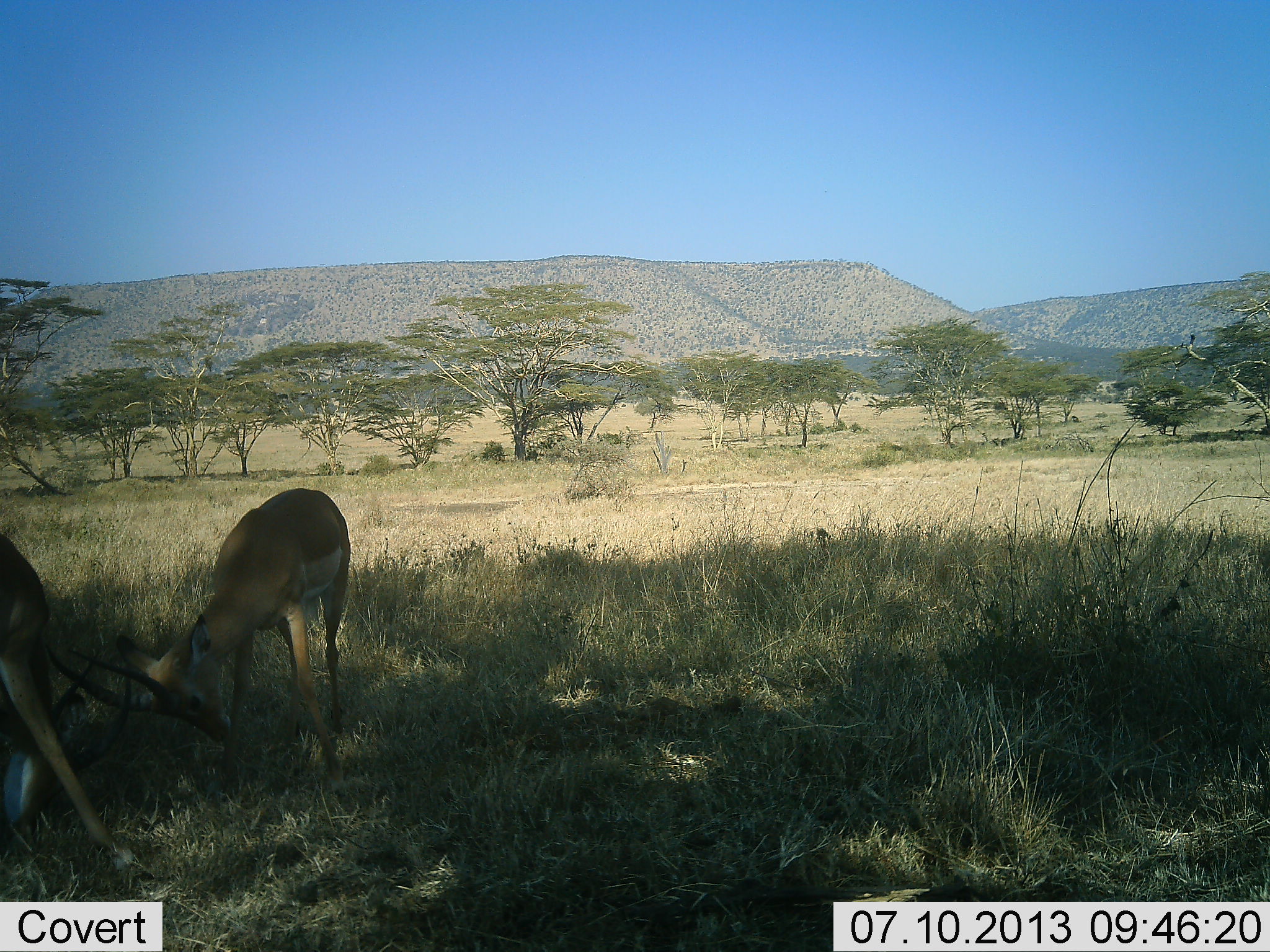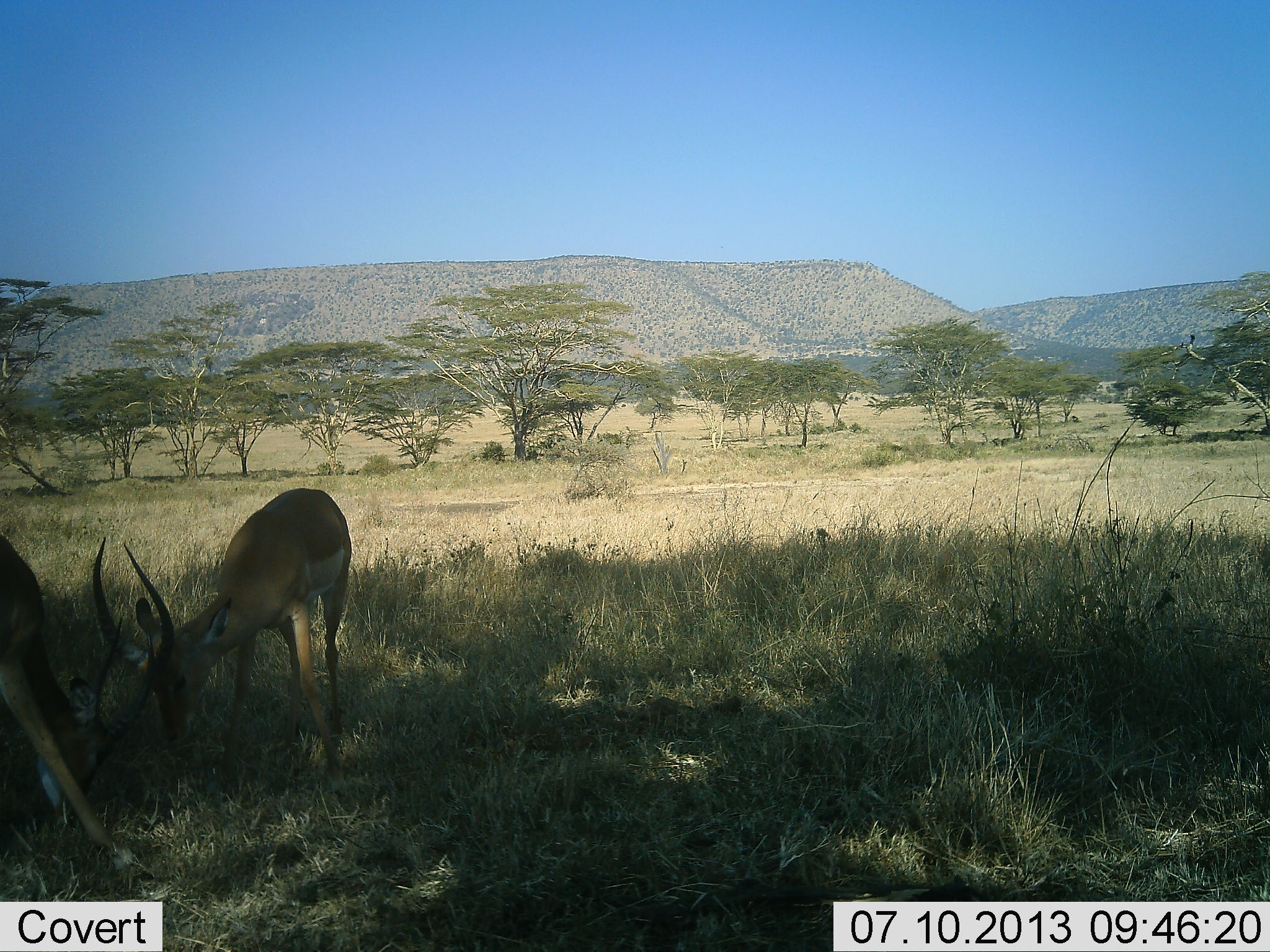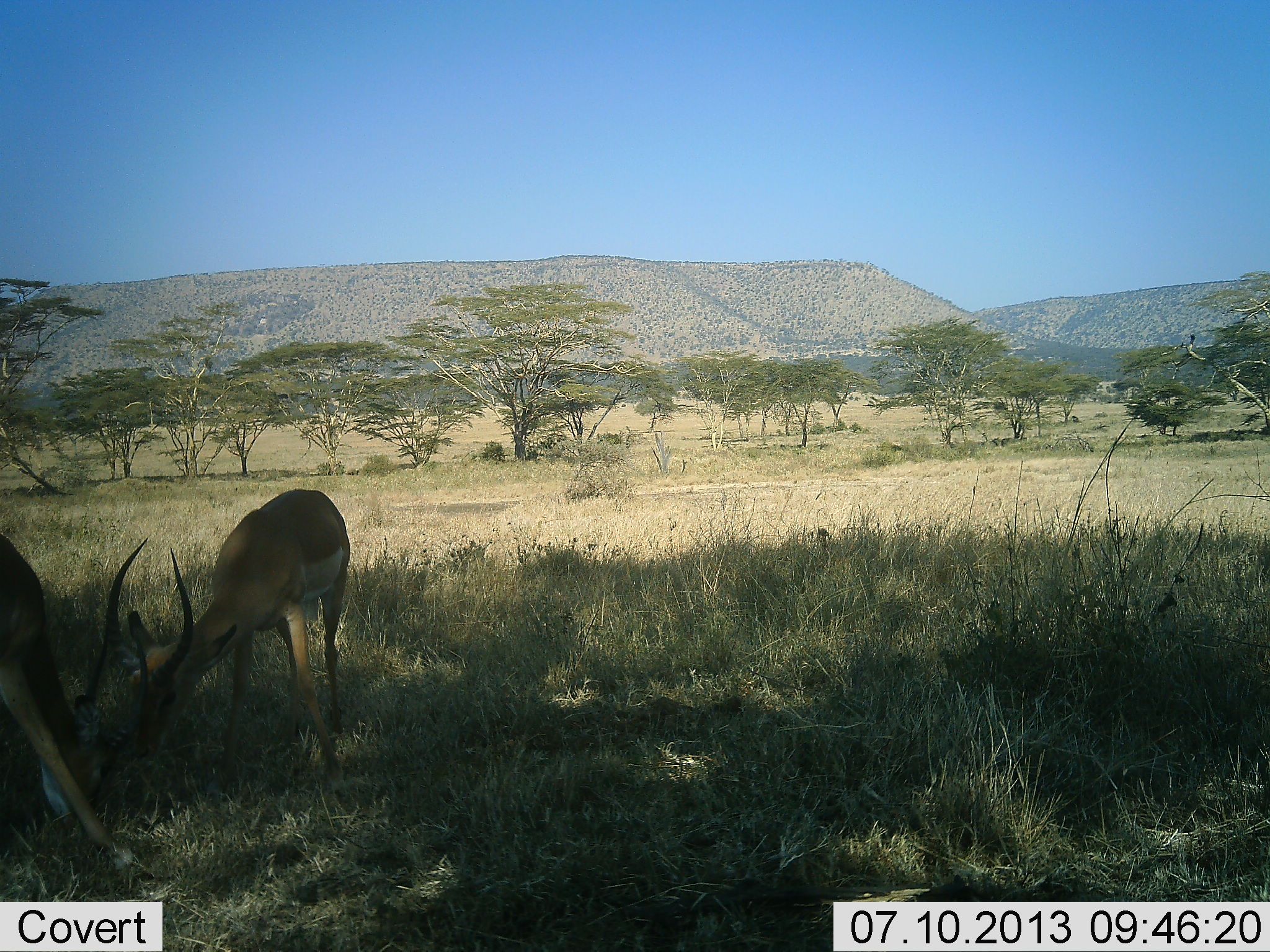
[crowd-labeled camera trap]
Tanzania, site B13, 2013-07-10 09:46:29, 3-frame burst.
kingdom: Animalia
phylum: Chordata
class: Mammalia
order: Artiodactyla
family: Bovidae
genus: Nanger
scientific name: Nanger granti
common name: grant's gazelle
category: gazellegrants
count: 2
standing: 19%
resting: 6%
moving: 0%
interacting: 69%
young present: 0%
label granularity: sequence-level